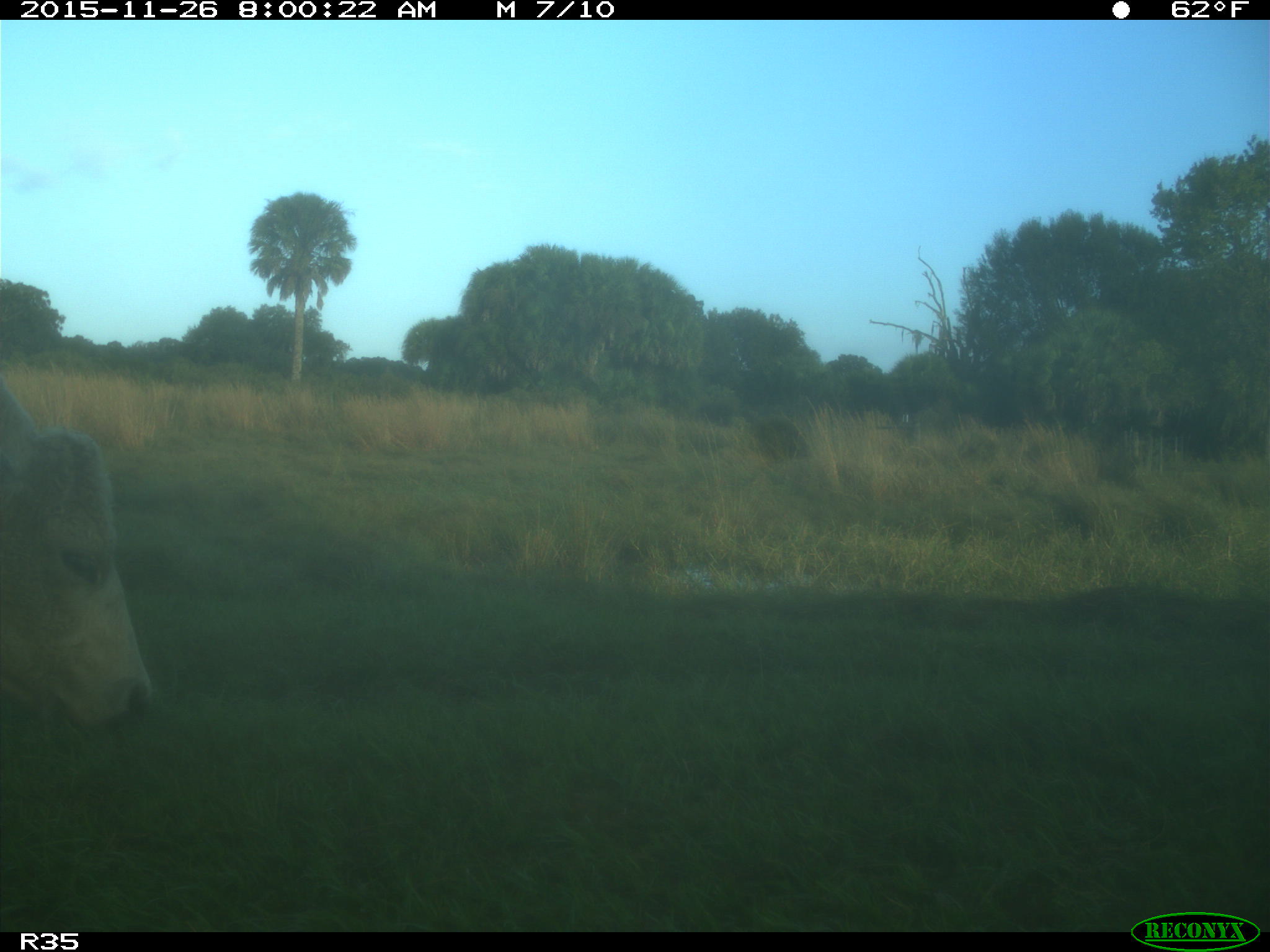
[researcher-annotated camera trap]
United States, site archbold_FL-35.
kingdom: Animalia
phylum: Chordata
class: Mammalia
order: Artiodactyla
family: Bovidae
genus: Bos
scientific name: Bos taurus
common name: domestic cow